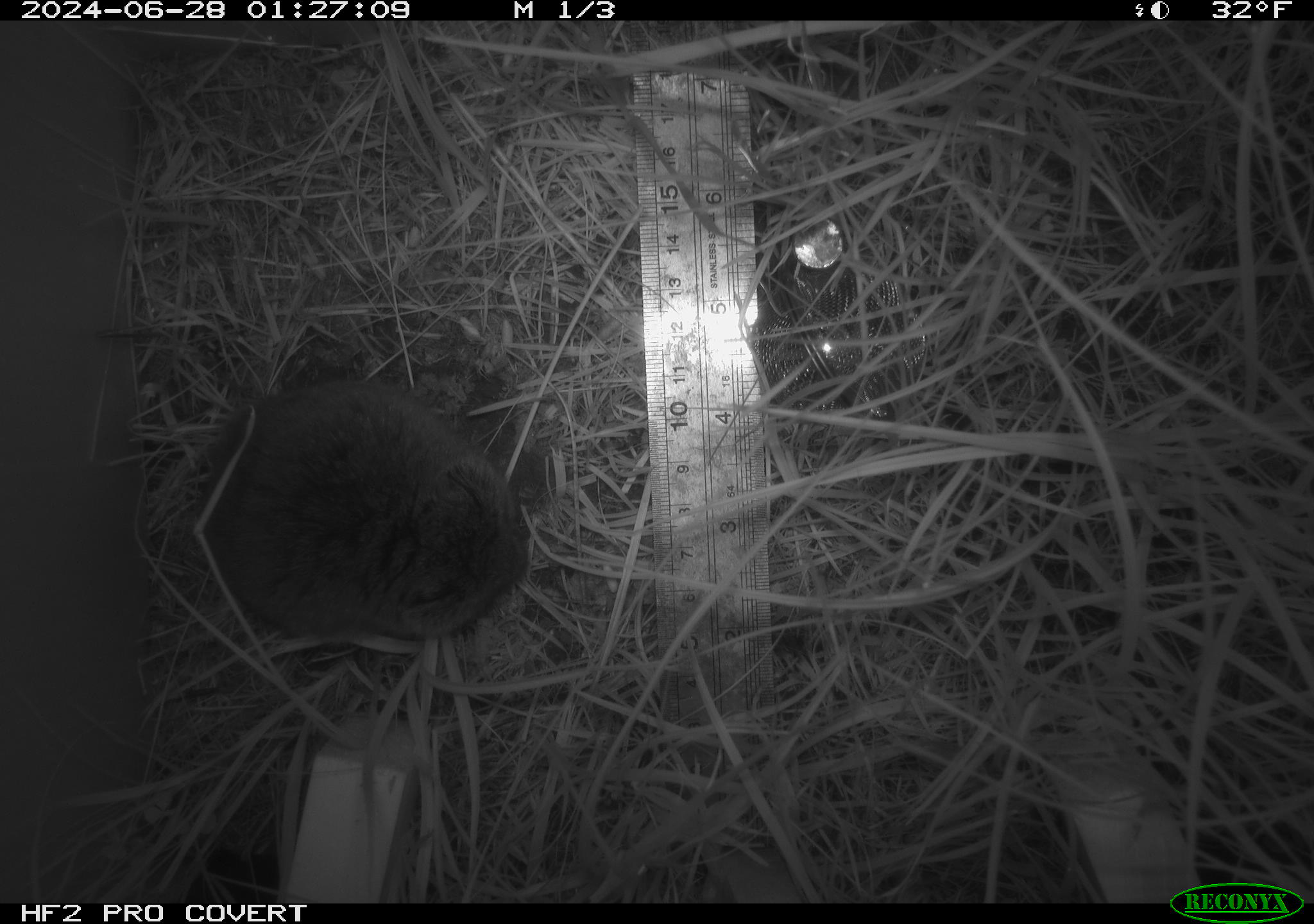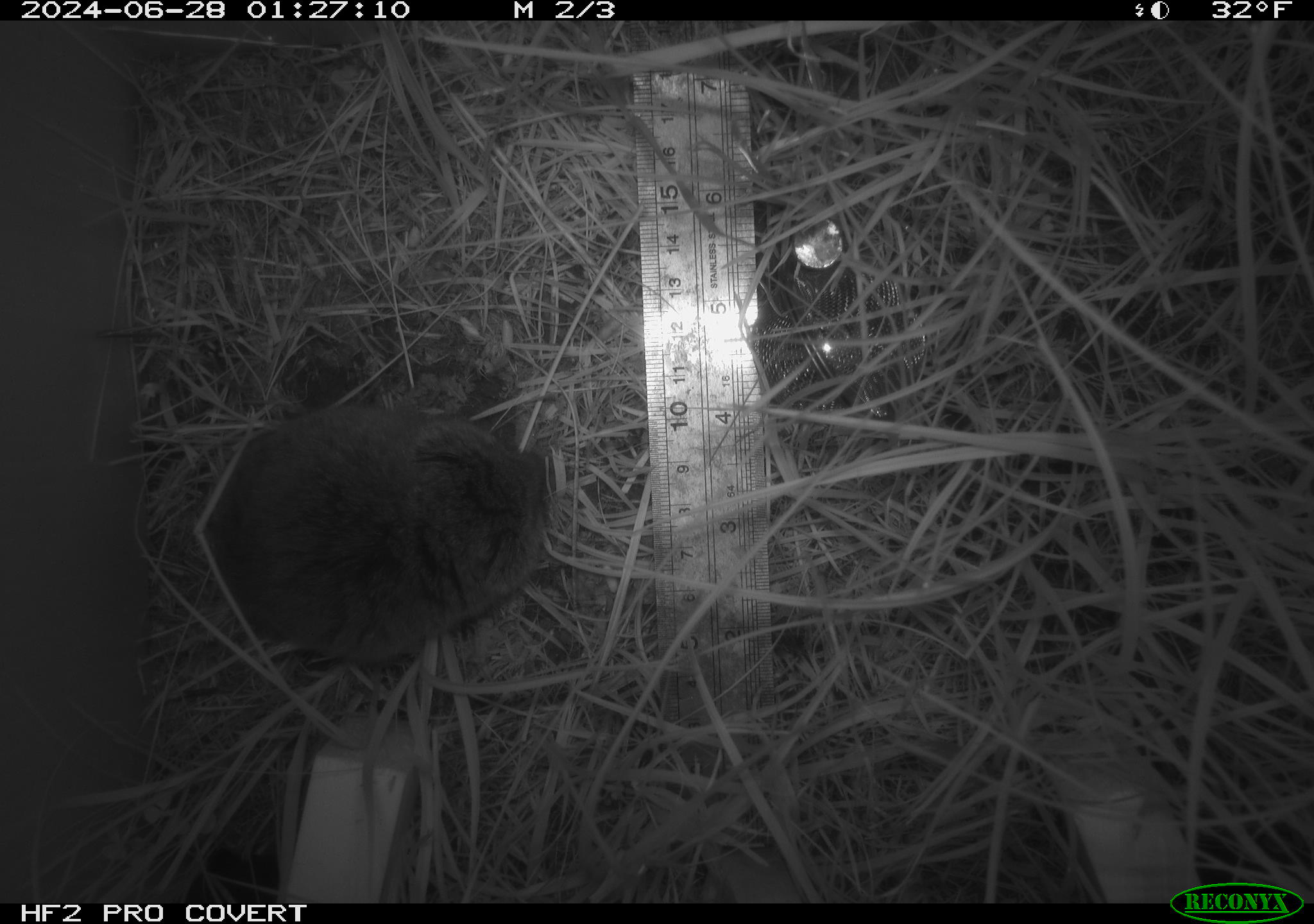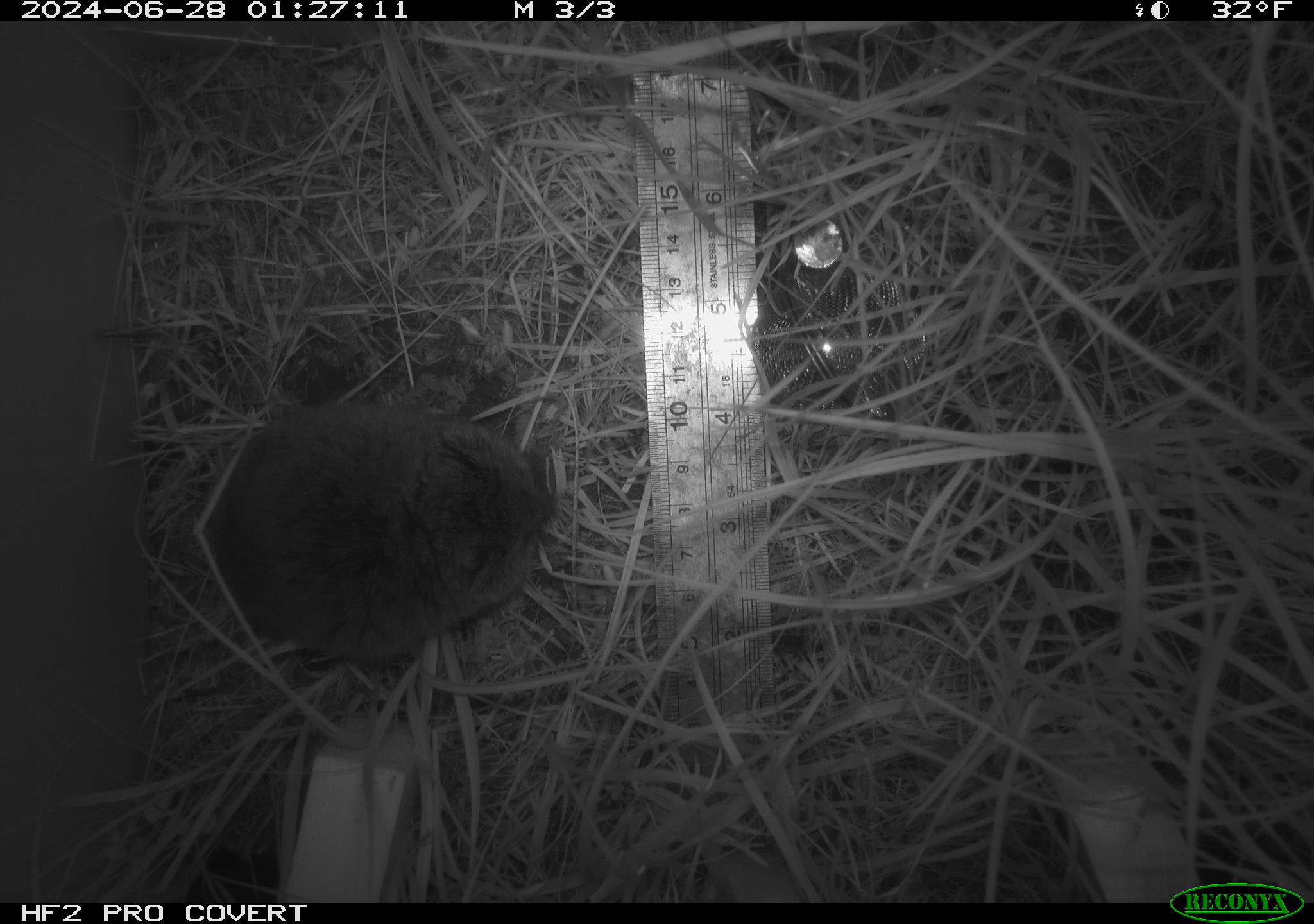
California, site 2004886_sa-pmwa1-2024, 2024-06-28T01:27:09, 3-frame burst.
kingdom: Animalia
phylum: Chordata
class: Mammalia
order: Rodentia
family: Cricetidae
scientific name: Arvicolinae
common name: voles, lemmings, and muskrats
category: arvicolinae subfamily